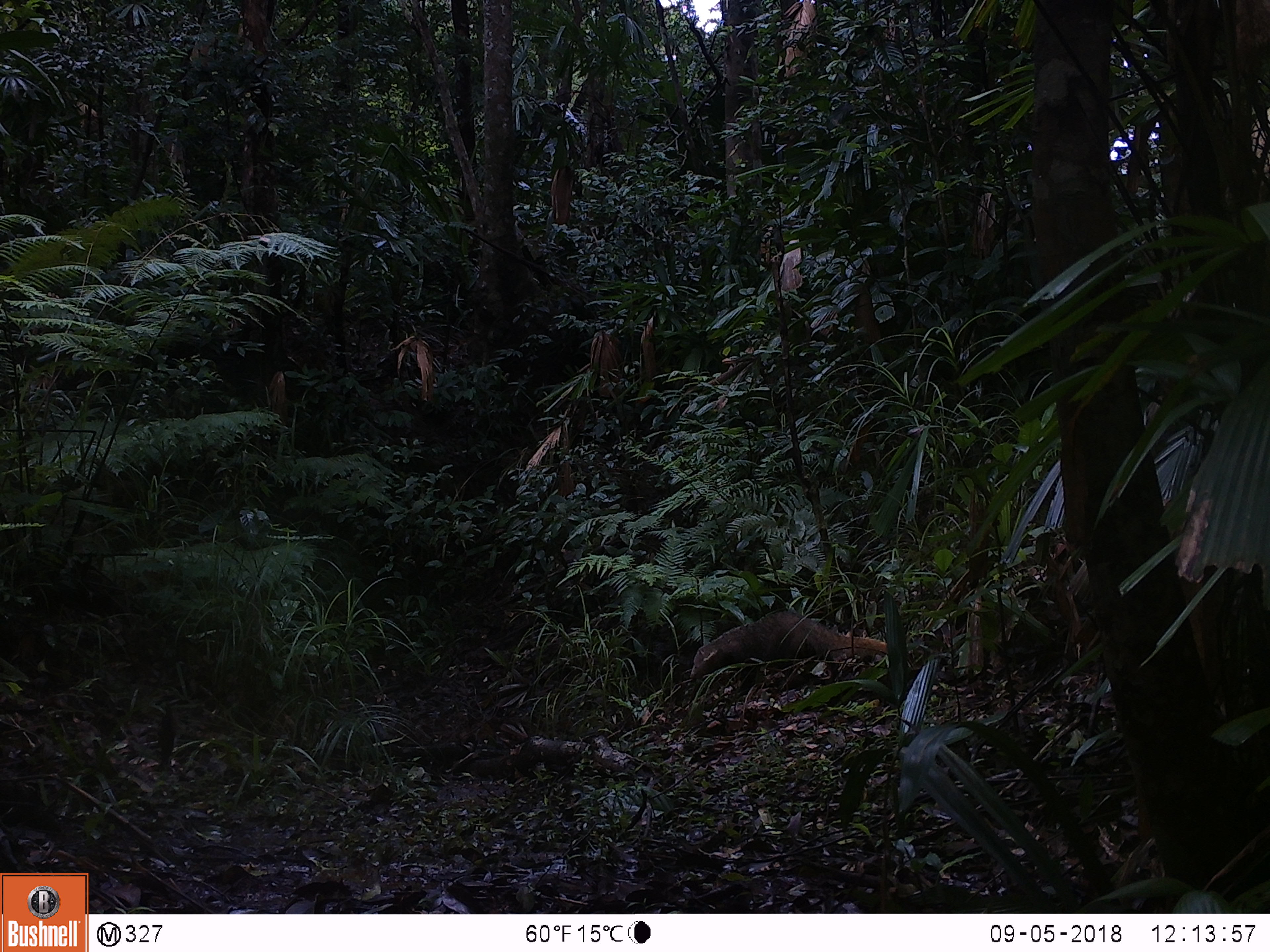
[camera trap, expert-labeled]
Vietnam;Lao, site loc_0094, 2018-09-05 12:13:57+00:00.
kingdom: Animalia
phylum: Chordata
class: Mammalia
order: Carnivora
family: Herpestidae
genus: Urva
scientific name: Urva urva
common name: crab-eating mongoose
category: crab eating mongoose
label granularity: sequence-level